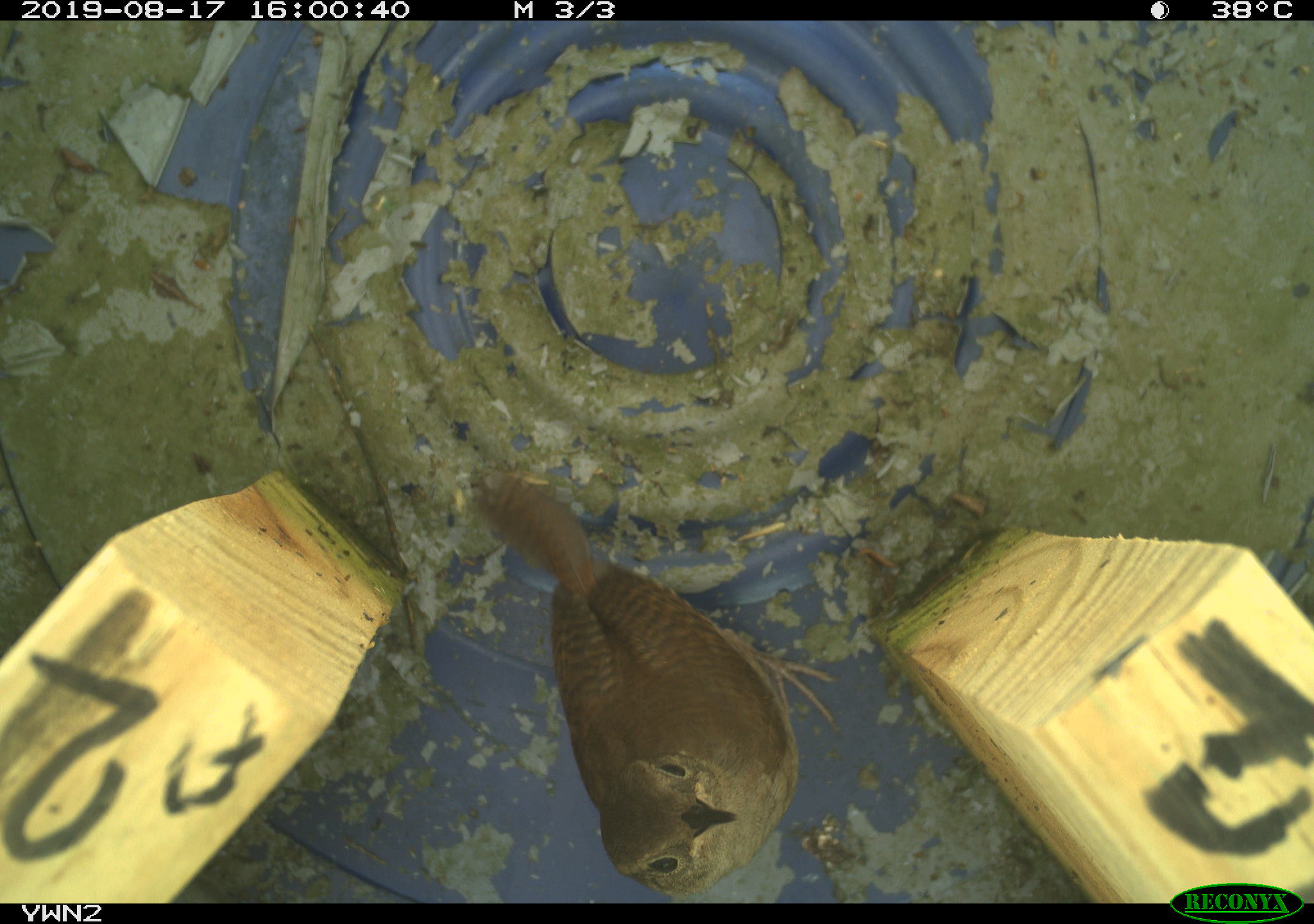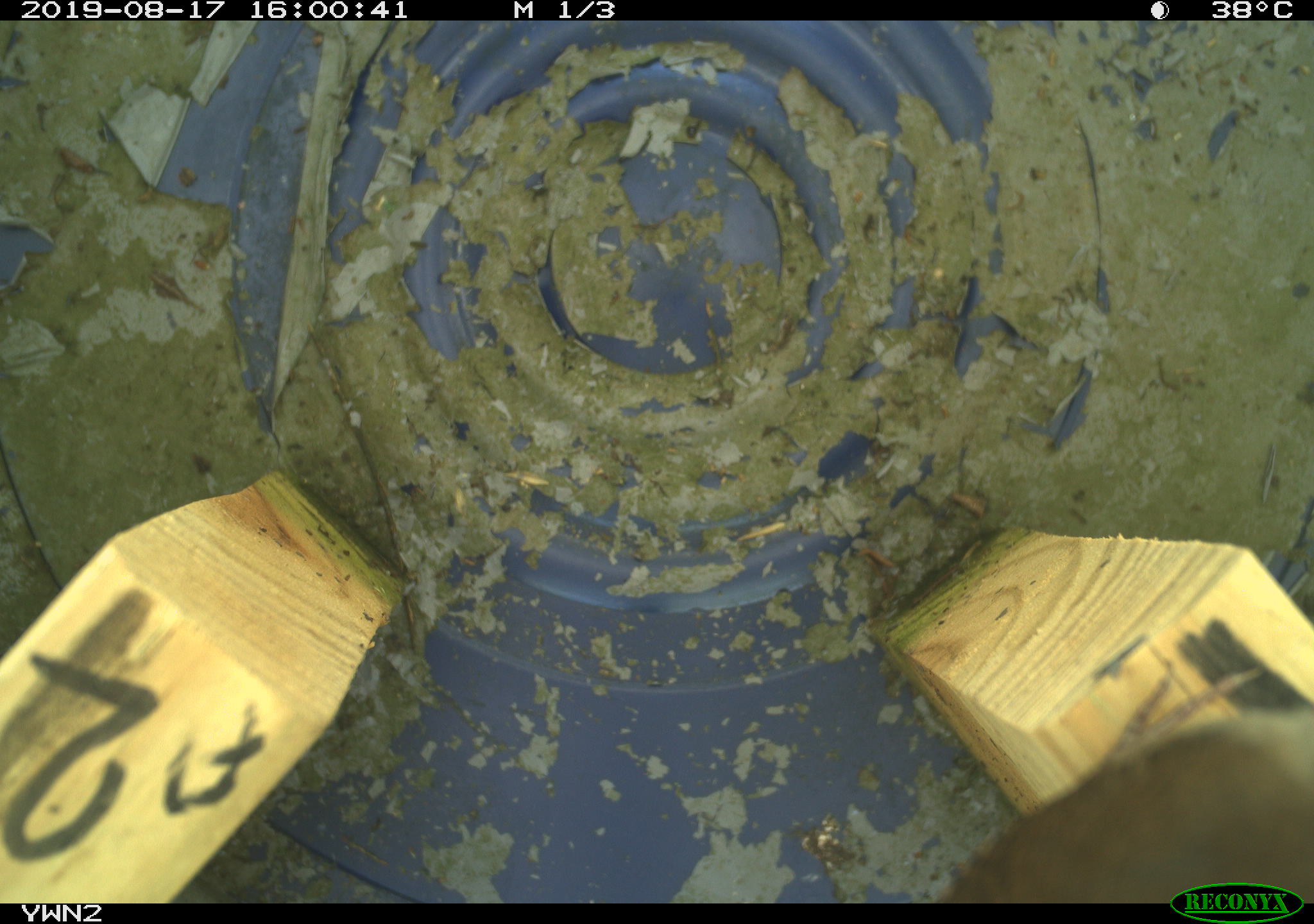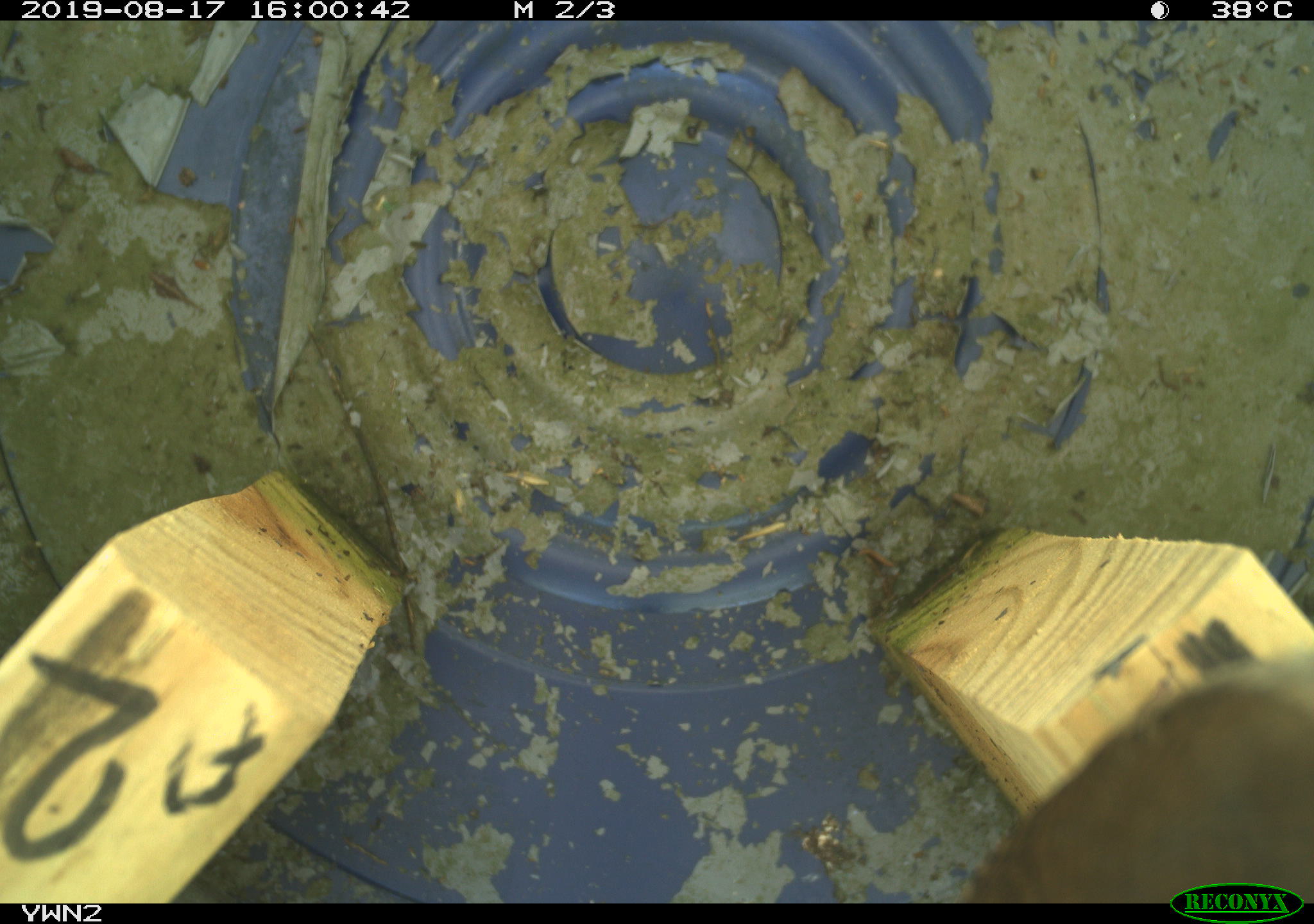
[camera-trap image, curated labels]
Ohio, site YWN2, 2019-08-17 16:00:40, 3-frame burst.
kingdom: Animalia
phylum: Chordata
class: Aves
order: Passeriformes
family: Troglodytidae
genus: Troglodytes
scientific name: Troglodytes aedon aedon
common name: northern house wren